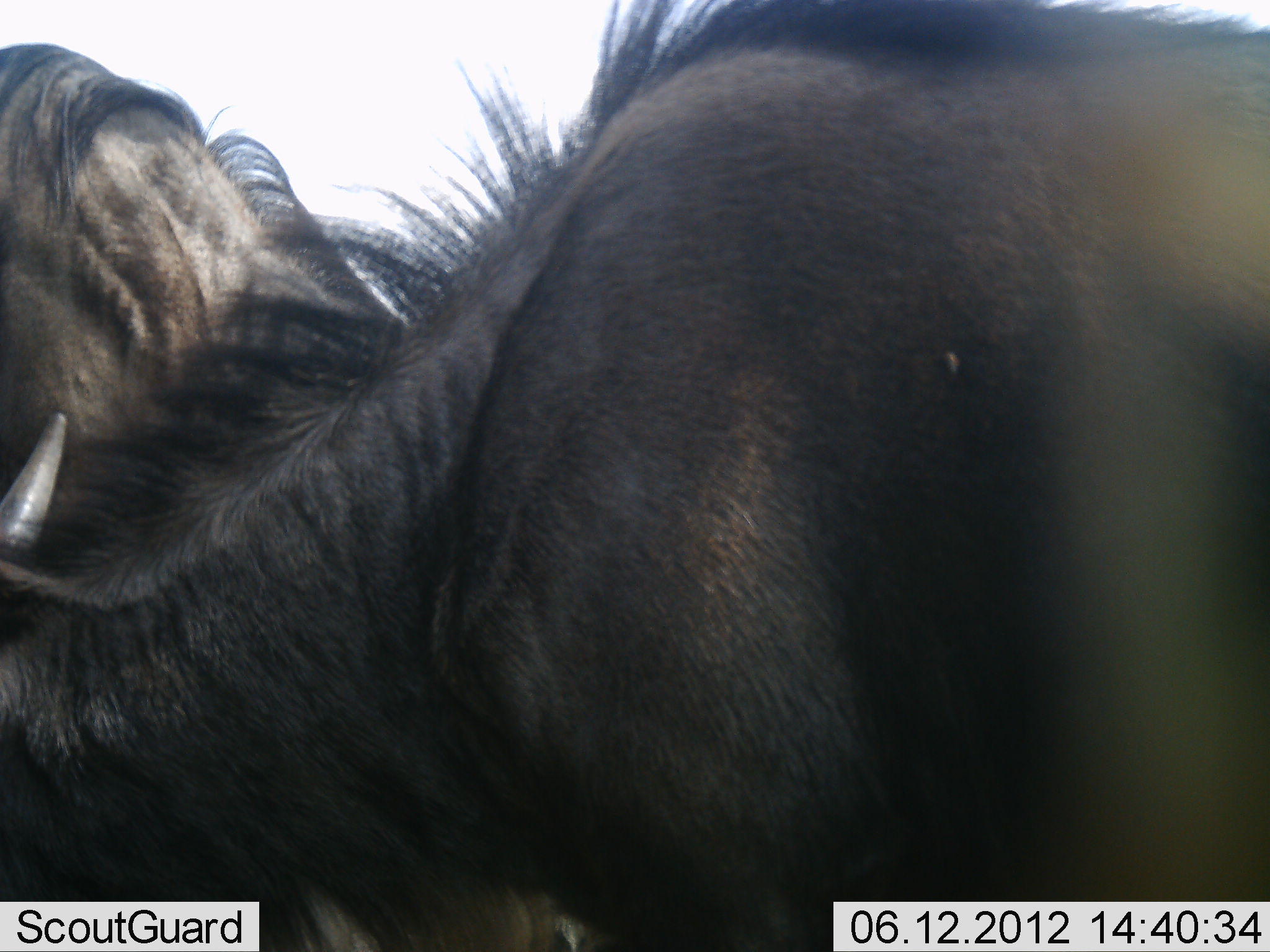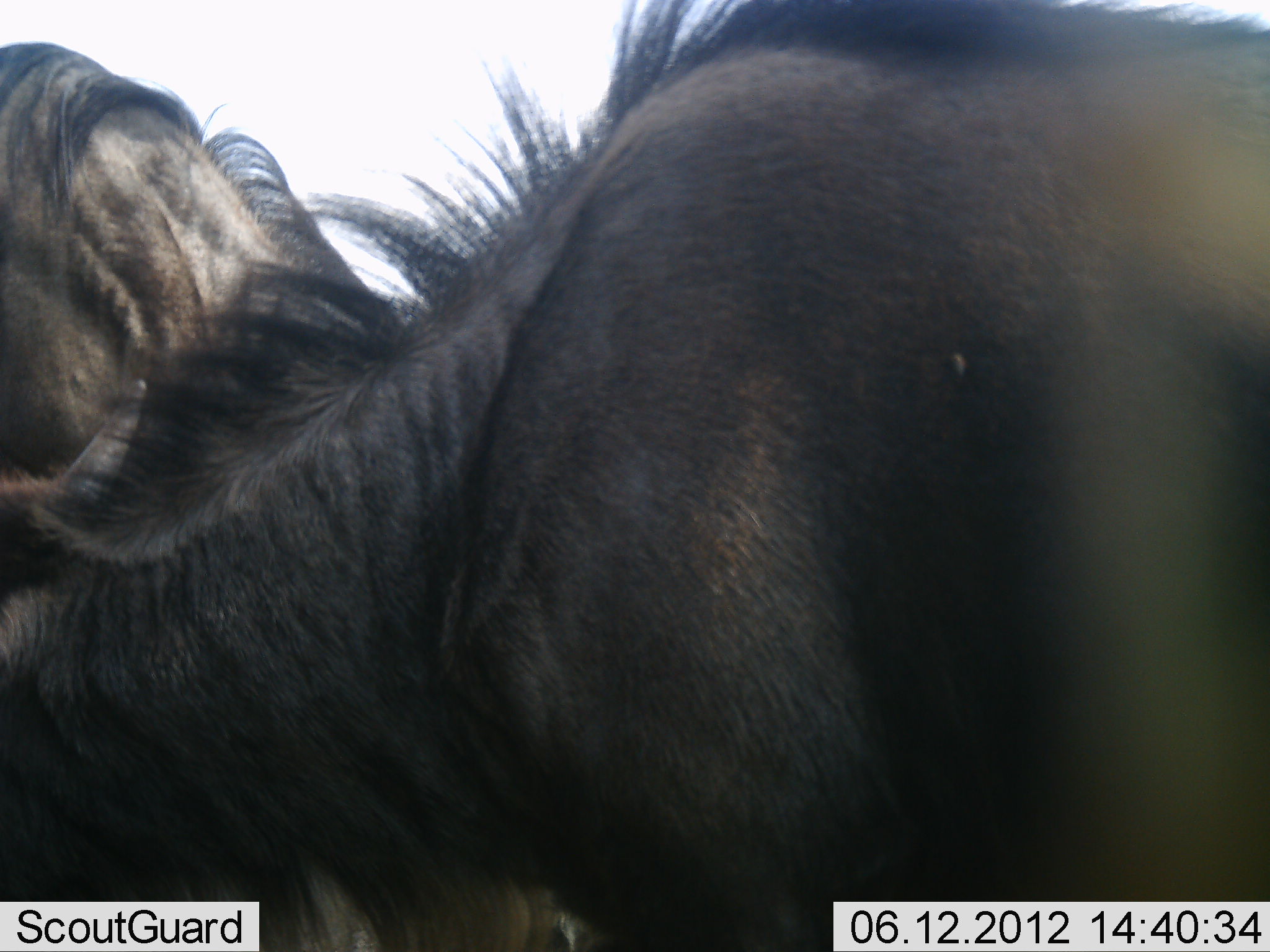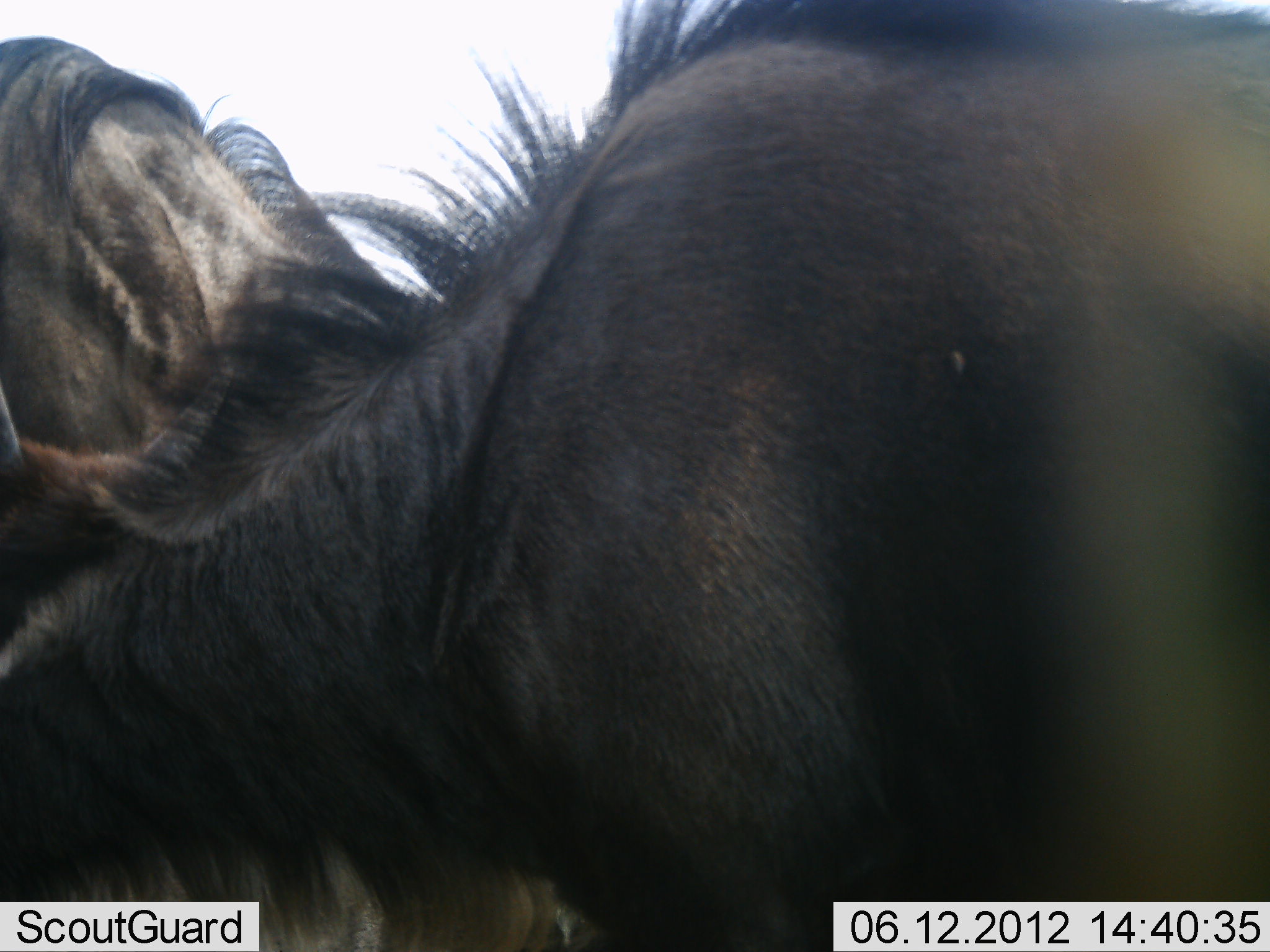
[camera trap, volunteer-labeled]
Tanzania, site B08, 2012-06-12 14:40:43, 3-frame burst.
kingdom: Animalia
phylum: Chordata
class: Mammalia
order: Artiodactyla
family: Bovidae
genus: Connochaetes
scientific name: Connochaetes taurinus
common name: blue wildebeest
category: wildebeest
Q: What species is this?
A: Wildebeest (blue wildebeest) (Connochaetes taurinus).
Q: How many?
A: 2.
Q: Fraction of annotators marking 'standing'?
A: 50%.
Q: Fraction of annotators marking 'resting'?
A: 0%.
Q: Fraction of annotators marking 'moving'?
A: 0%.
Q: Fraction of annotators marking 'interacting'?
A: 0%.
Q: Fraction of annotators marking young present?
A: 10%.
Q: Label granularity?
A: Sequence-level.